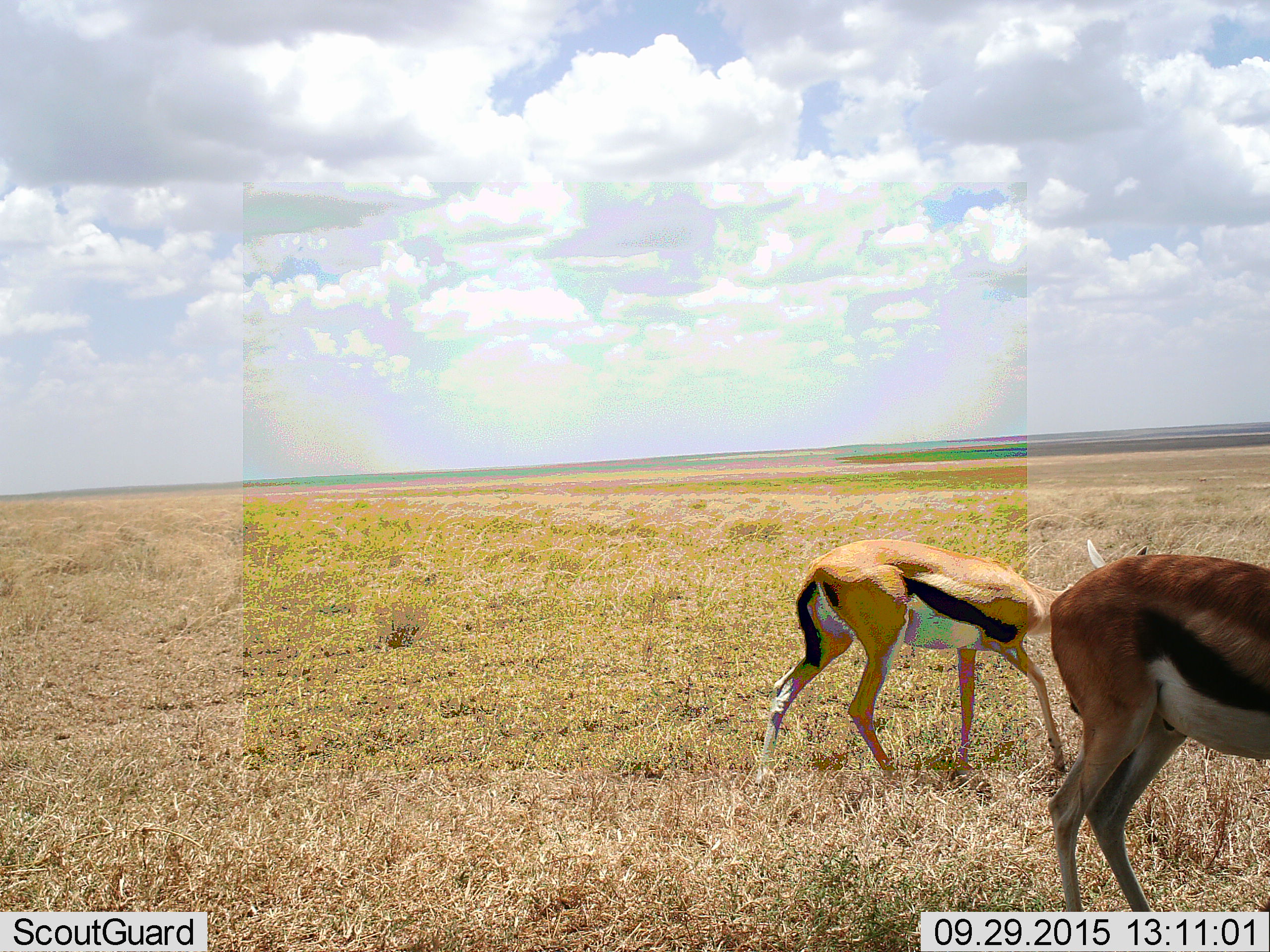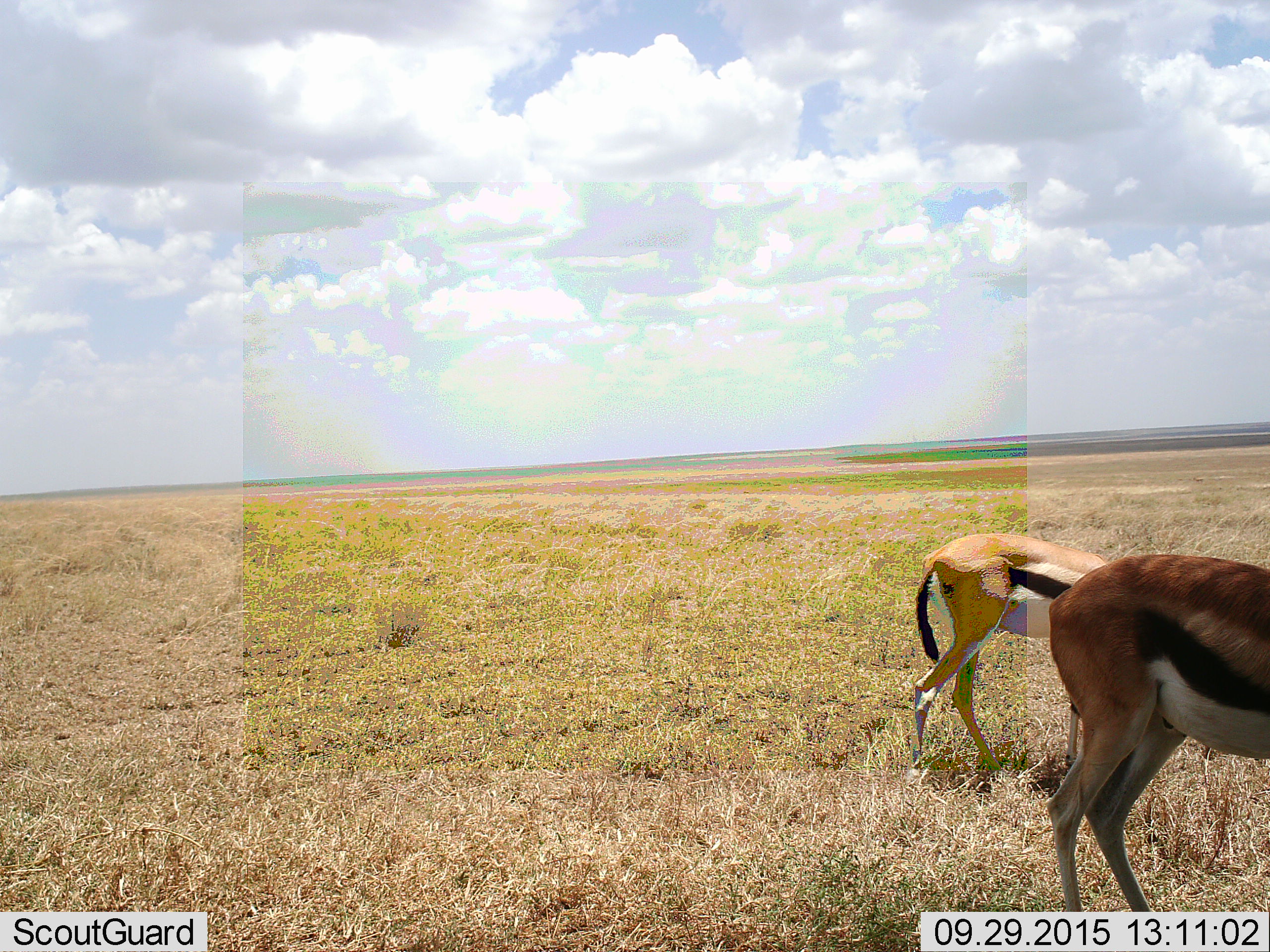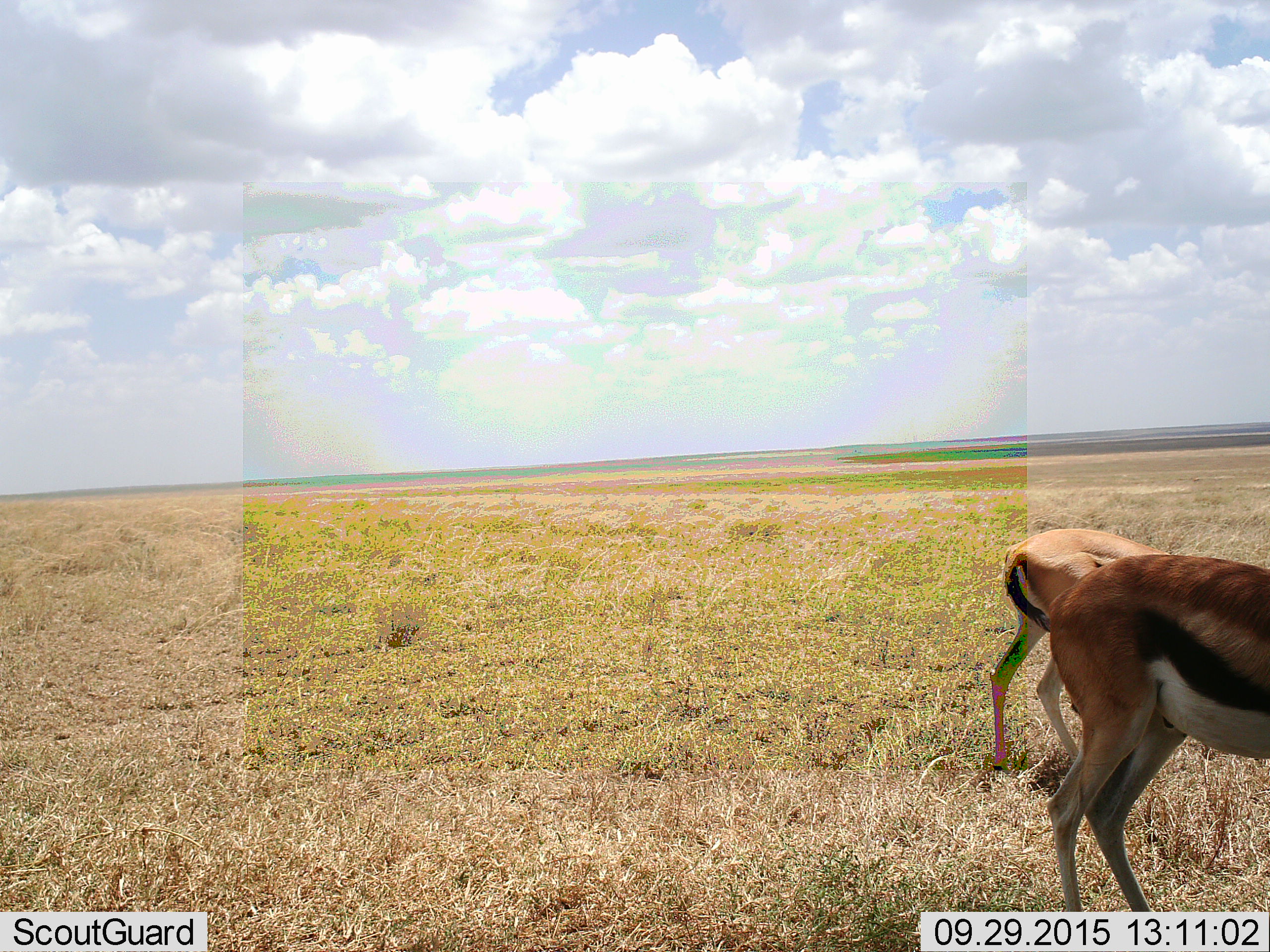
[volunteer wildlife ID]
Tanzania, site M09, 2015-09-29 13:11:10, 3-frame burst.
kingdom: Animalia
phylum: Chordata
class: Mammalia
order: Artiodactyla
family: Bovidae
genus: Eudorcas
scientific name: Eudorcas thomsonii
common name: thomson's gazelle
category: gazellethomsons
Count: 2.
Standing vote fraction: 100%.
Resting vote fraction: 0%.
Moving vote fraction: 60%.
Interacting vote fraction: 0%.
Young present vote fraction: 0%.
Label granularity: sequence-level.